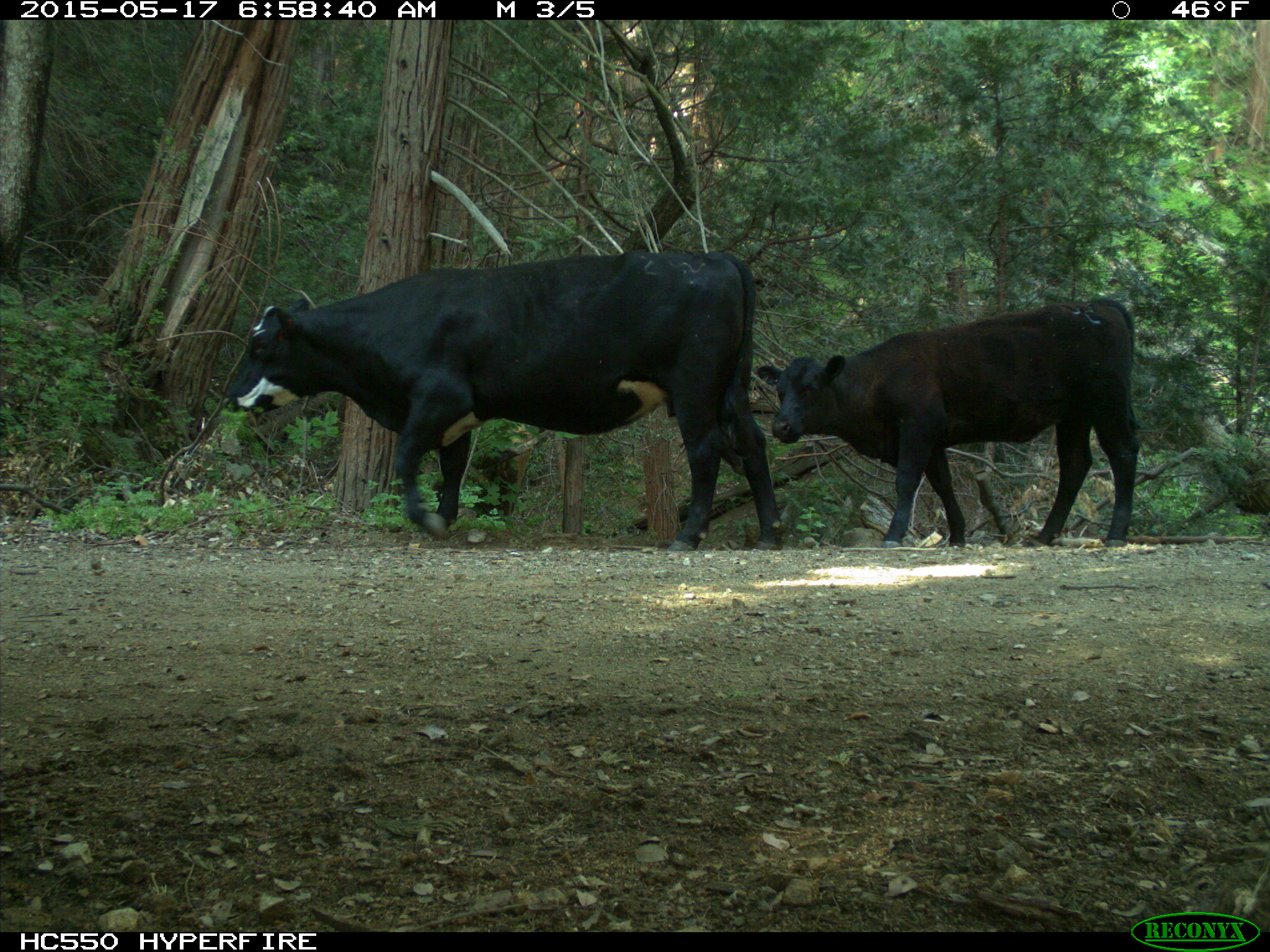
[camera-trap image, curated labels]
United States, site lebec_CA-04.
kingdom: Animalia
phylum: Chordata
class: Mammalia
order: Artiodactyla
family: Bovidae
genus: Bos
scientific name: Bos taurus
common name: domestic cow